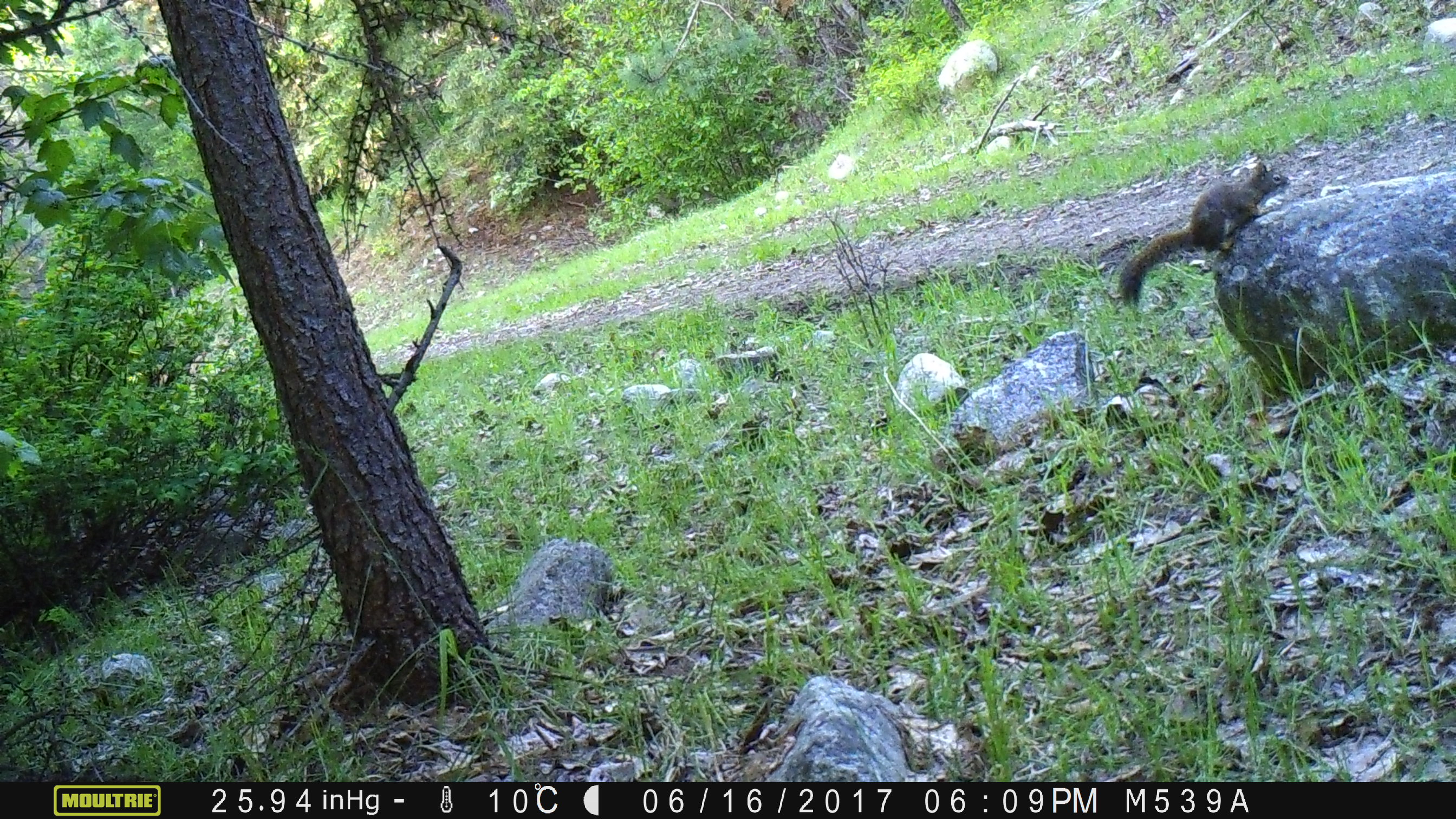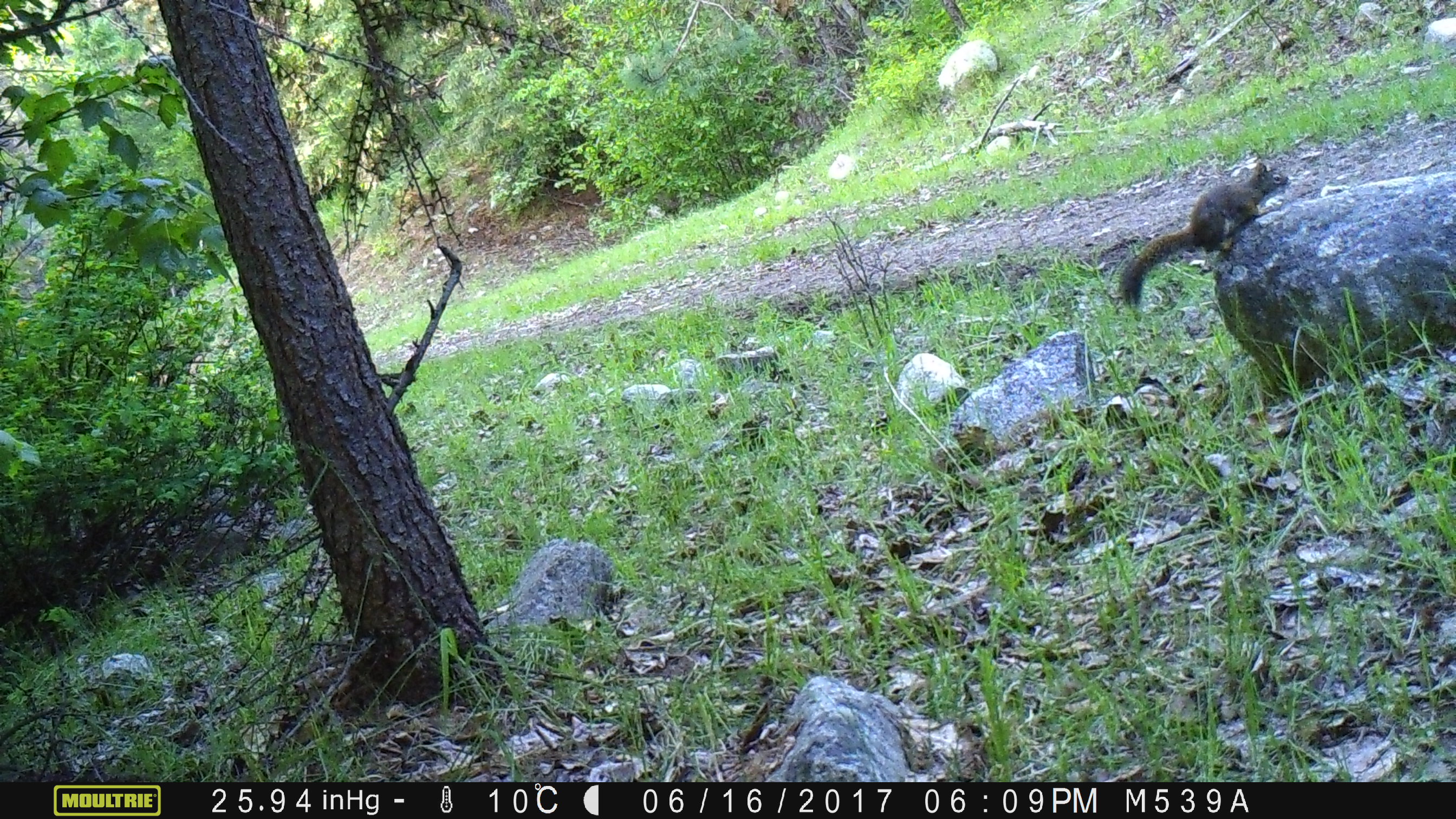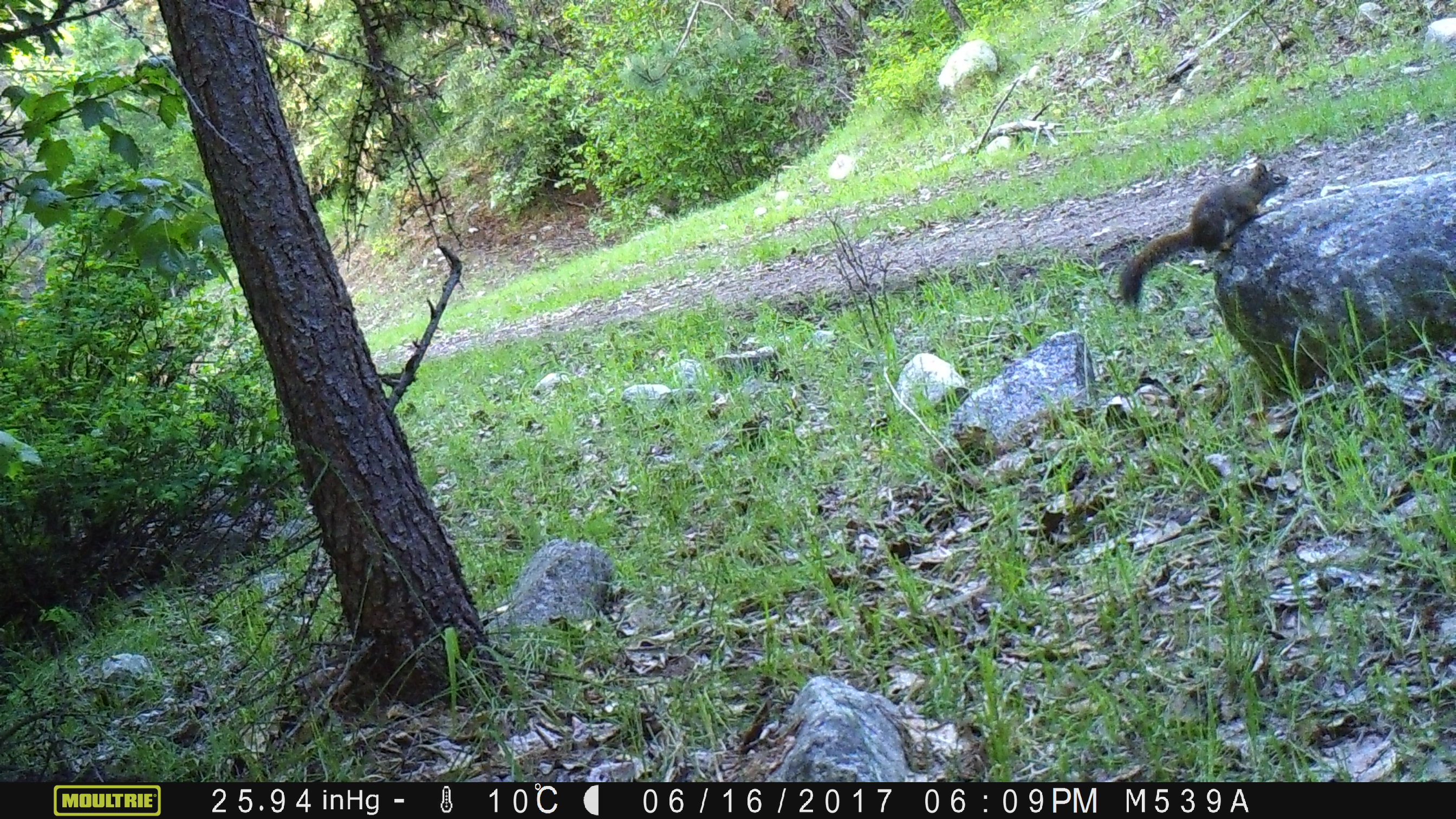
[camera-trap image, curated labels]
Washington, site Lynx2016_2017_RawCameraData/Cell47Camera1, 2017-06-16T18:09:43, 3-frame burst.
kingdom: Animalia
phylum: Chordata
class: Mammalia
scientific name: Mammalia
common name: small mammal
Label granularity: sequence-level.